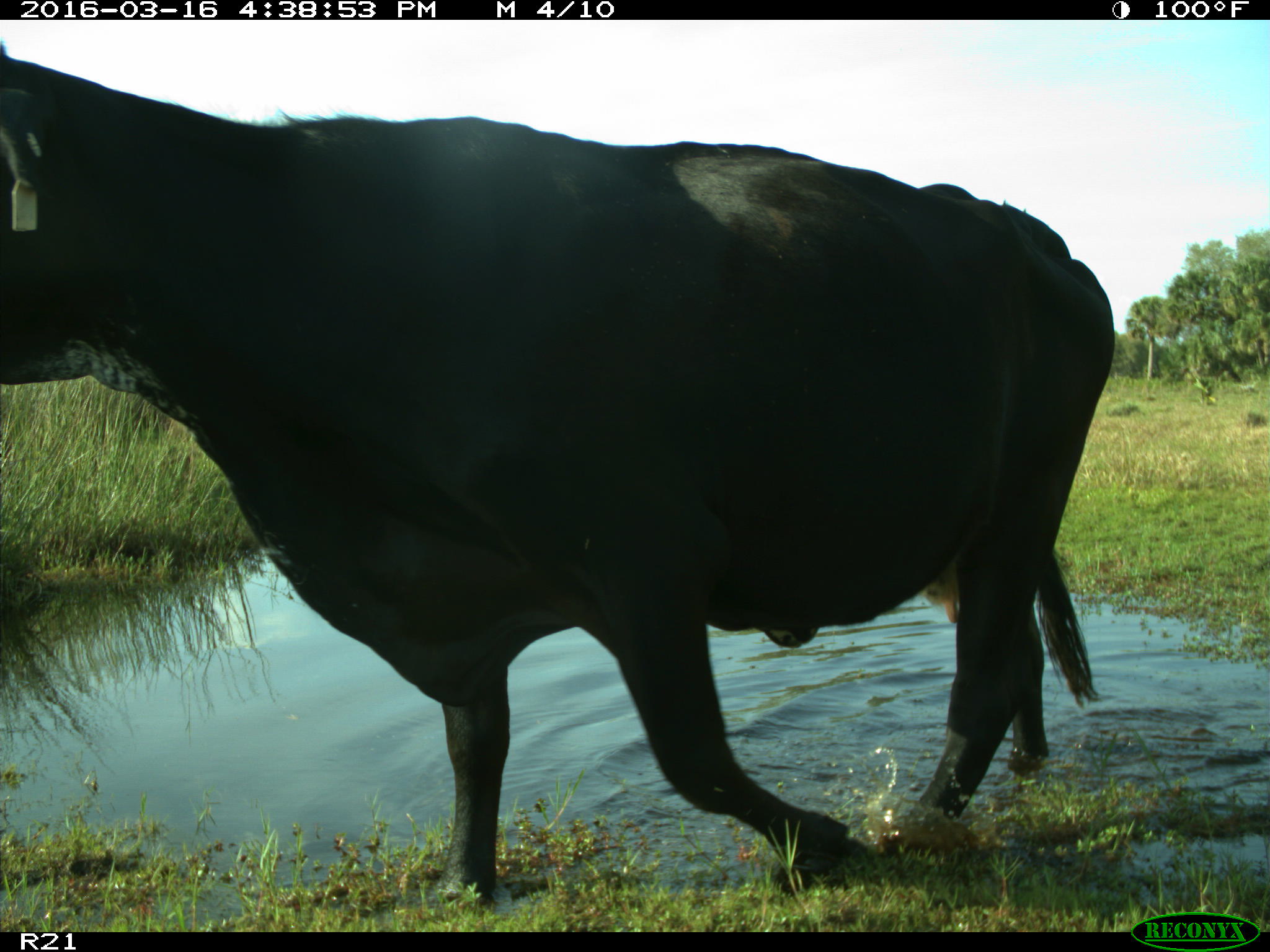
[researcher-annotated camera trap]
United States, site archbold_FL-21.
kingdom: Animalia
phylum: Chordata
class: Mammalia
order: Artiodactyla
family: Bovidae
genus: Bos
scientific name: Bos taurus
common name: domestic cow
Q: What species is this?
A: Bos taurus (domestic cow).